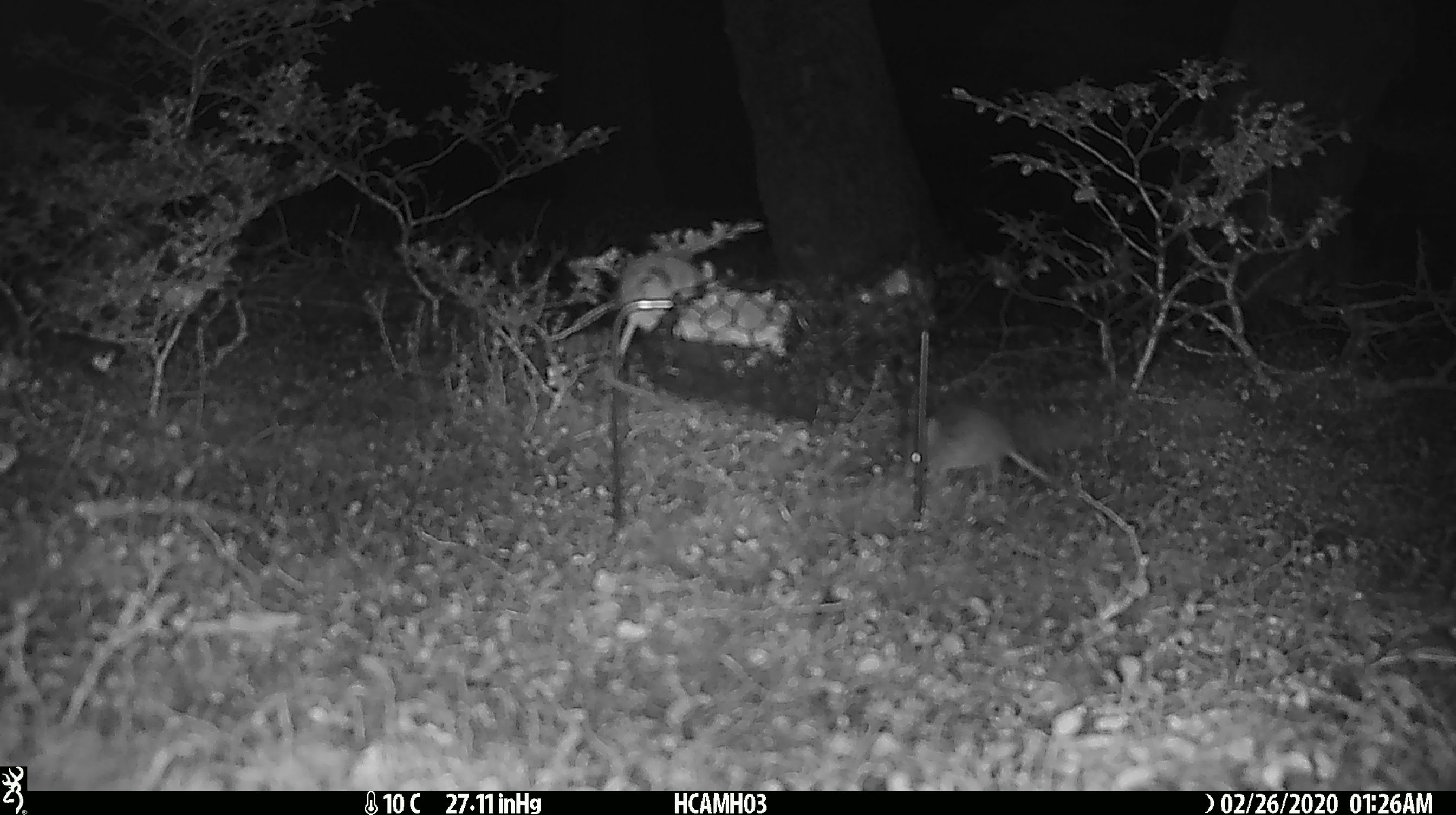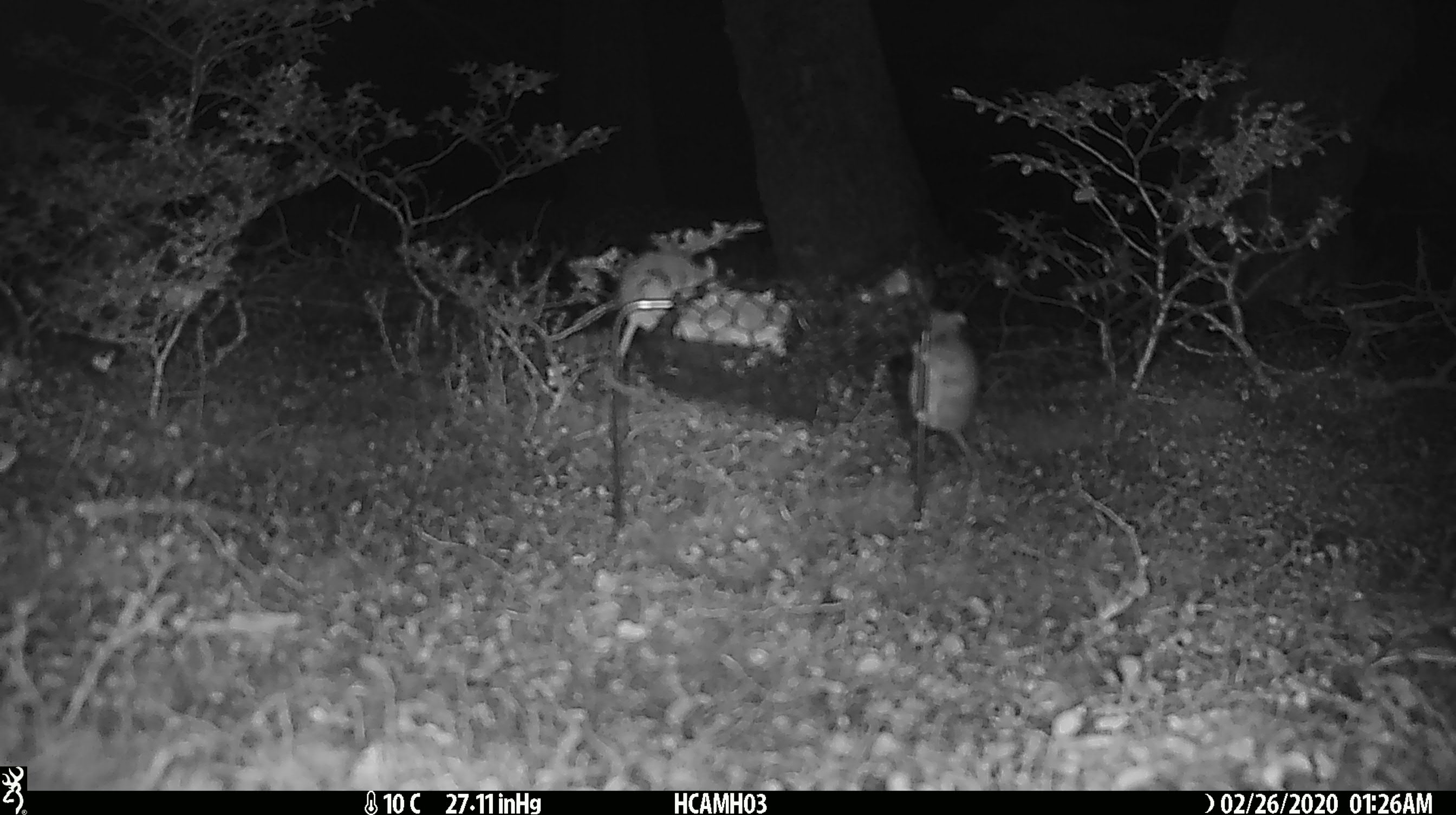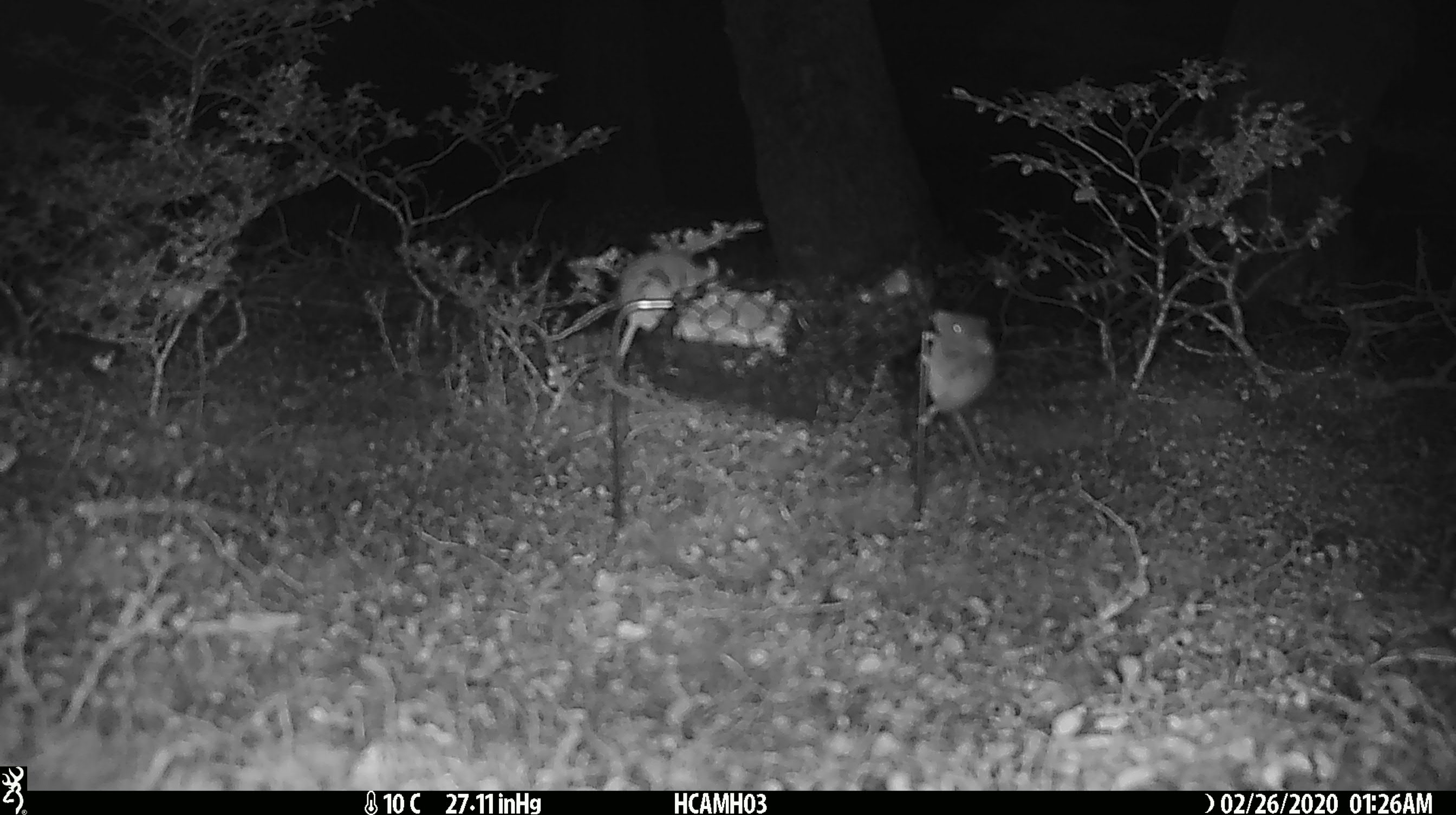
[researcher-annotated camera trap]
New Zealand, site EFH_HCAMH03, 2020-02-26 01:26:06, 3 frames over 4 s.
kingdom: Animalia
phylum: Chordata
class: Mammalia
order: Rodentia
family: Muridae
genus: Mus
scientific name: Mus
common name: mouse